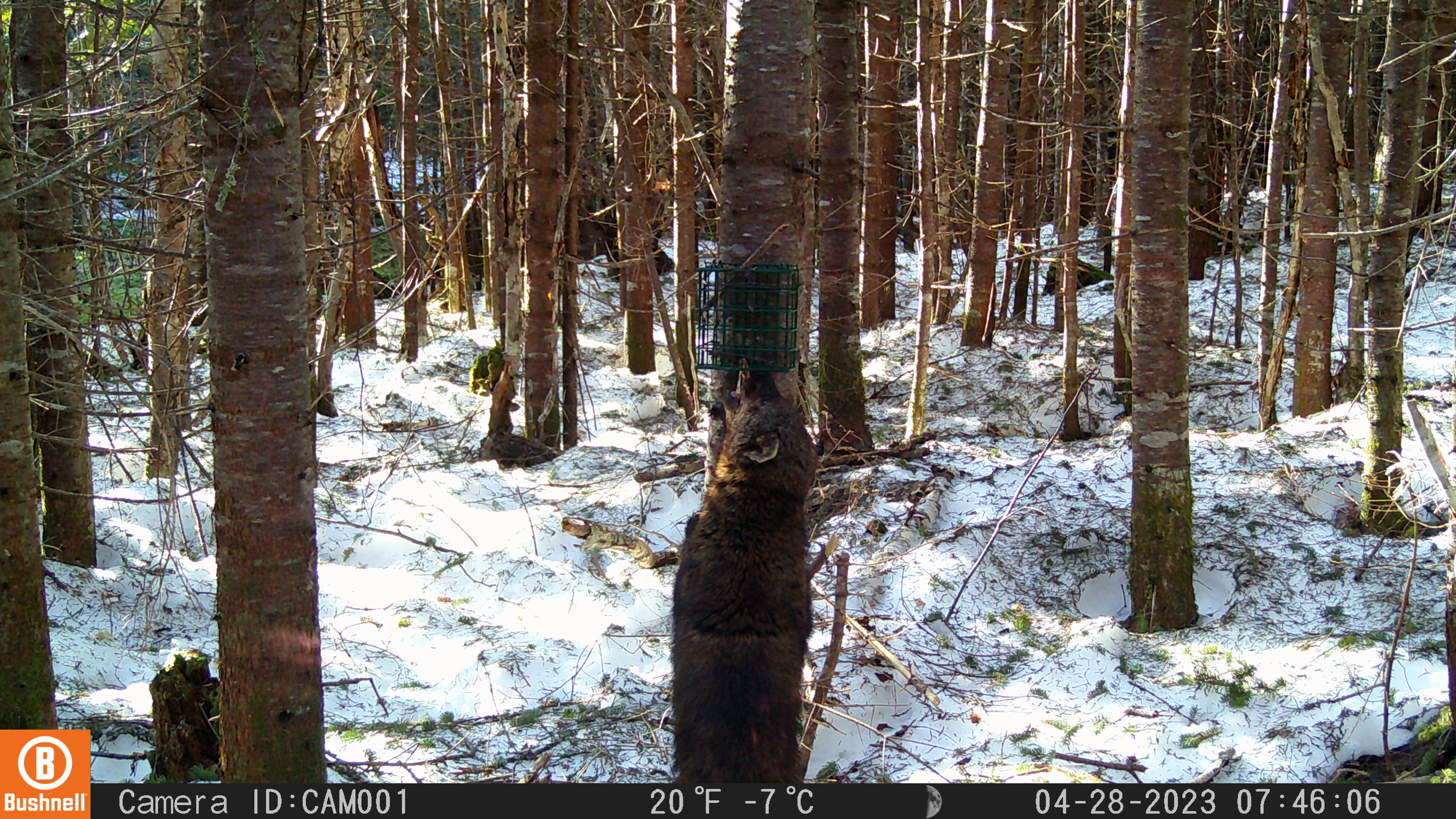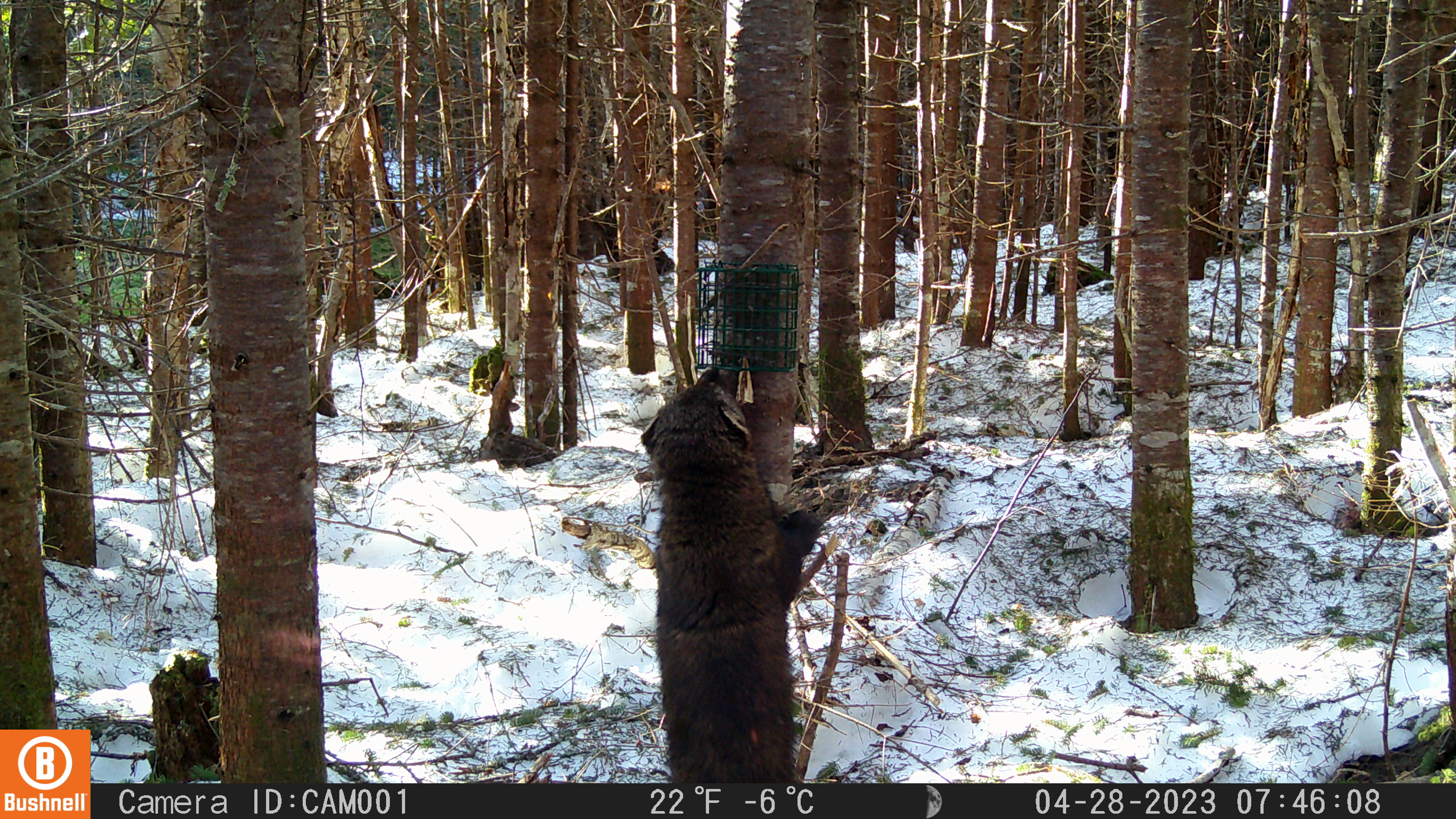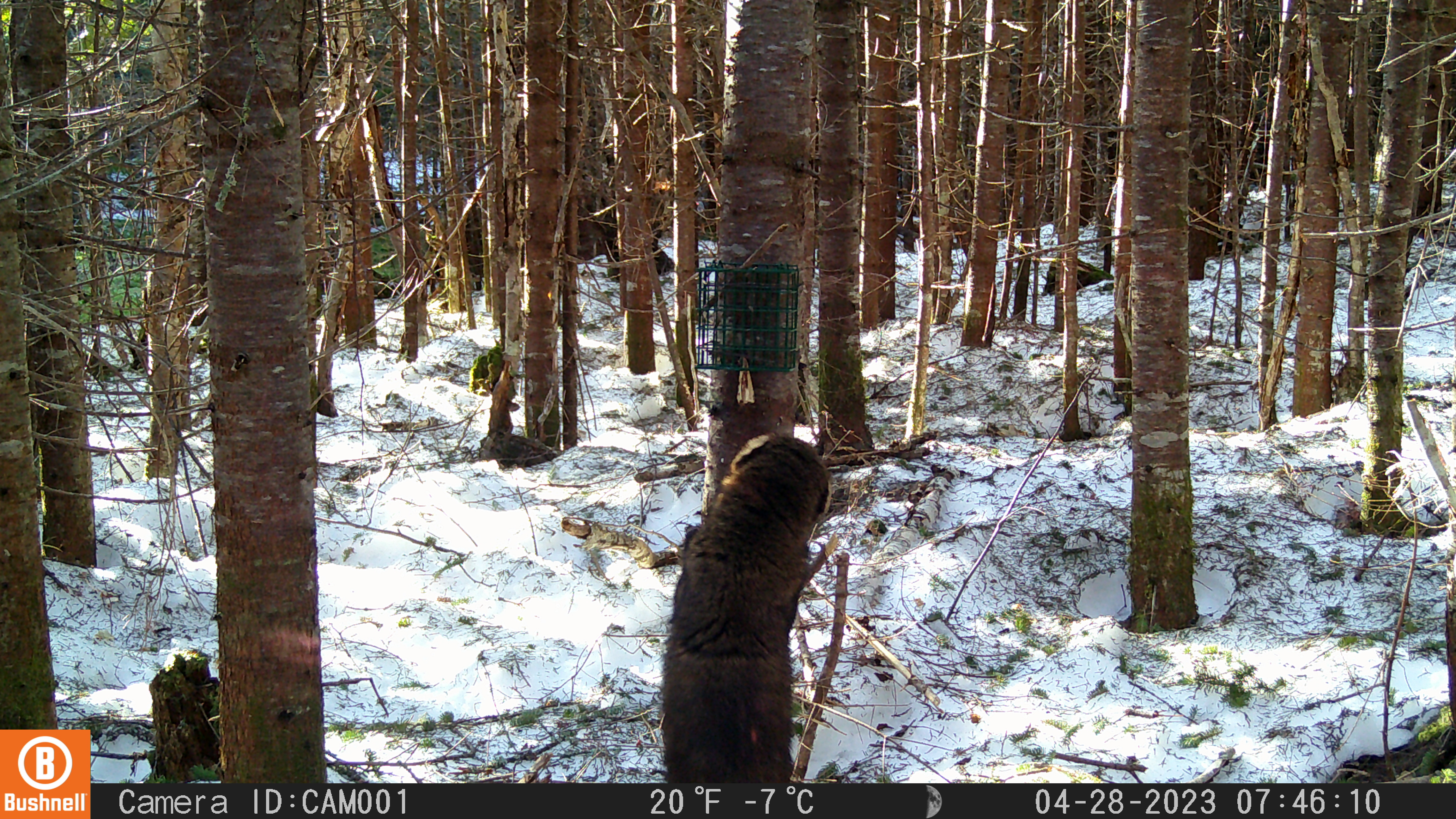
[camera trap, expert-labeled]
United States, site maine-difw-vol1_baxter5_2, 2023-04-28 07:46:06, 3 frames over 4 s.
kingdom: Animalia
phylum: Chordata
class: Mammalia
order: Carnivora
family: Mustelidae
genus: Pekania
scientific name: Pekania pennanti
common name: fisher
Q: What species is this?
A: Fisher (Pekania pennanti).